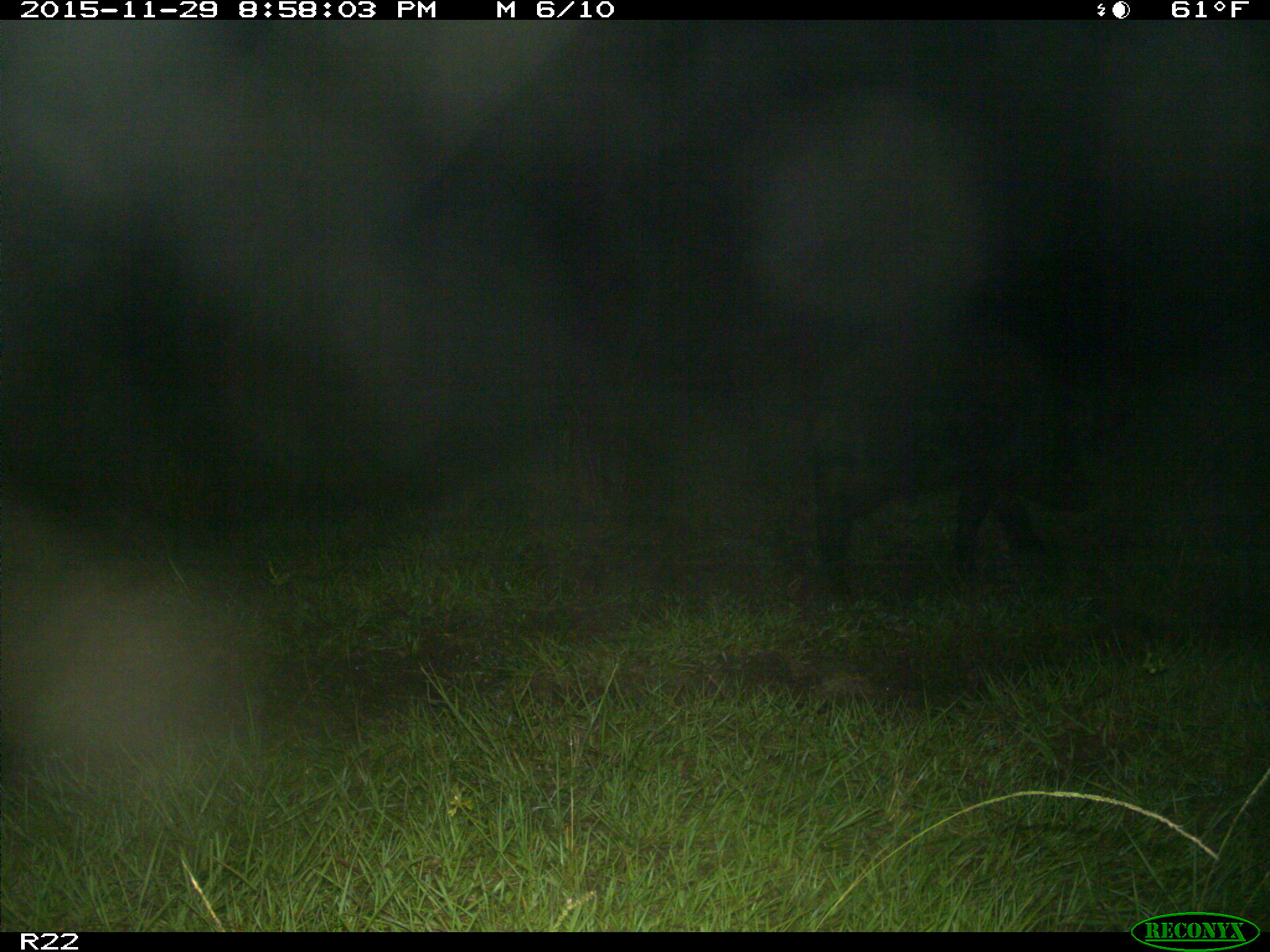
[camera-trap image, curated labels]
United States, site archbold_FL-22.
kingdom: Animalia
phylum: Chordata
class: Mammalia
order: Artiodactyla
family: Suidae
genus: Sus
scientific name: Sus scrofa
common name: wild boar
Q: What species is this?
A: Sus scrofa (wild boar).